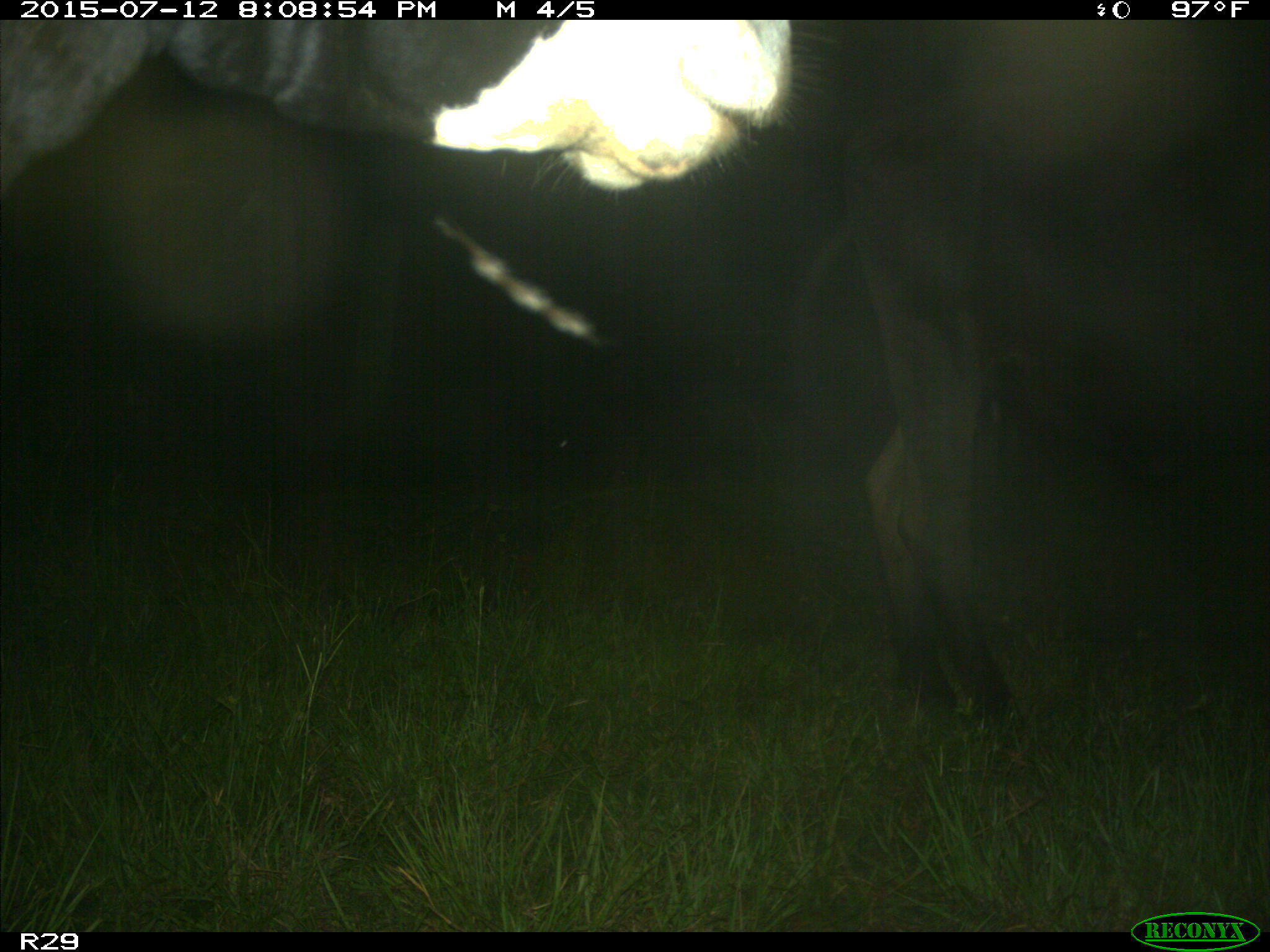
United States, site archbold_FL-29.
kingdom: Animalia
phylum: Chordata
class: Mammalia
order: Artiodactyla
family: Bovidae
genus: Bos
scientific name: Bos taurus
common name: domestic cow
Bos taurus (domestic cow).